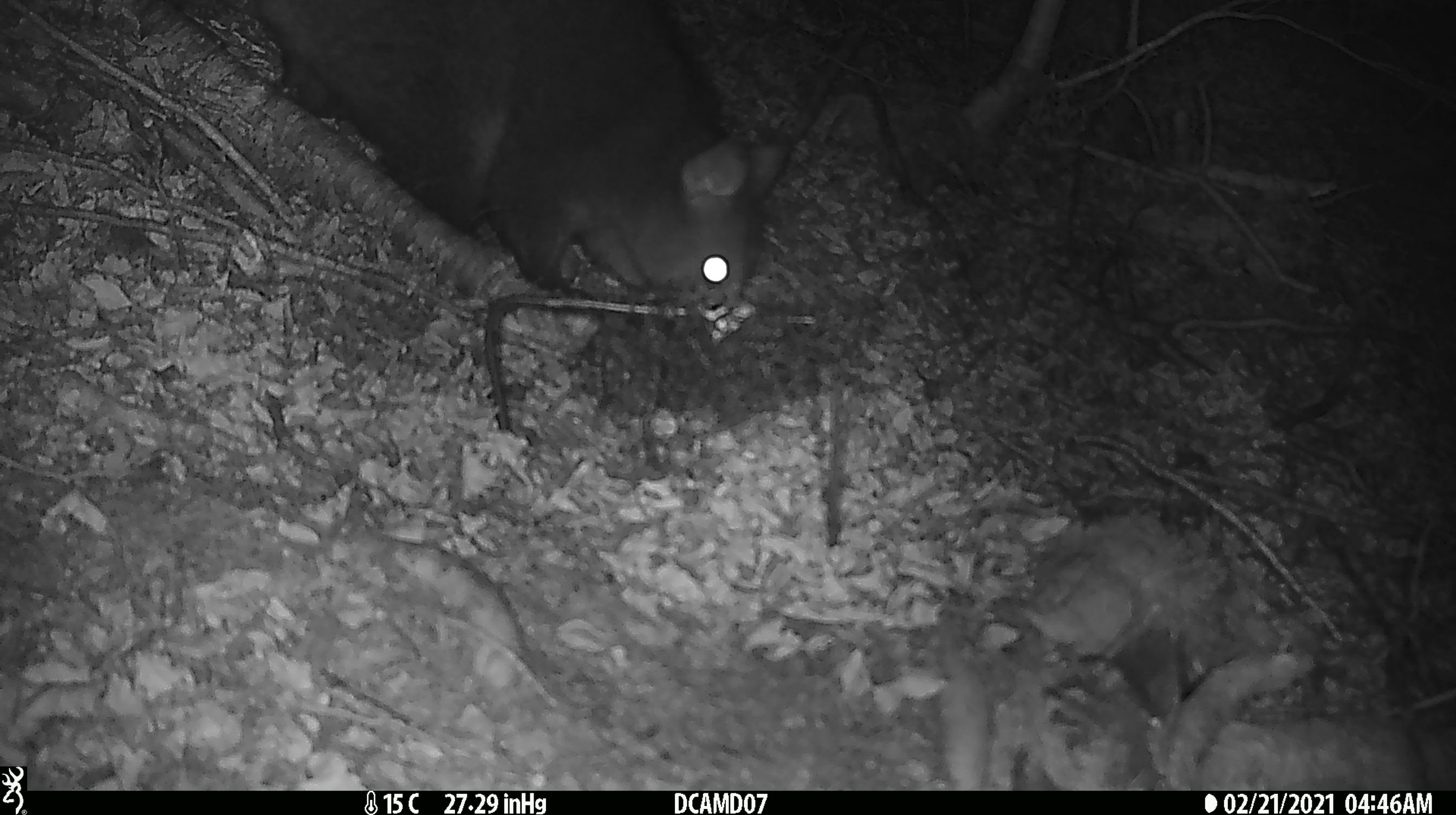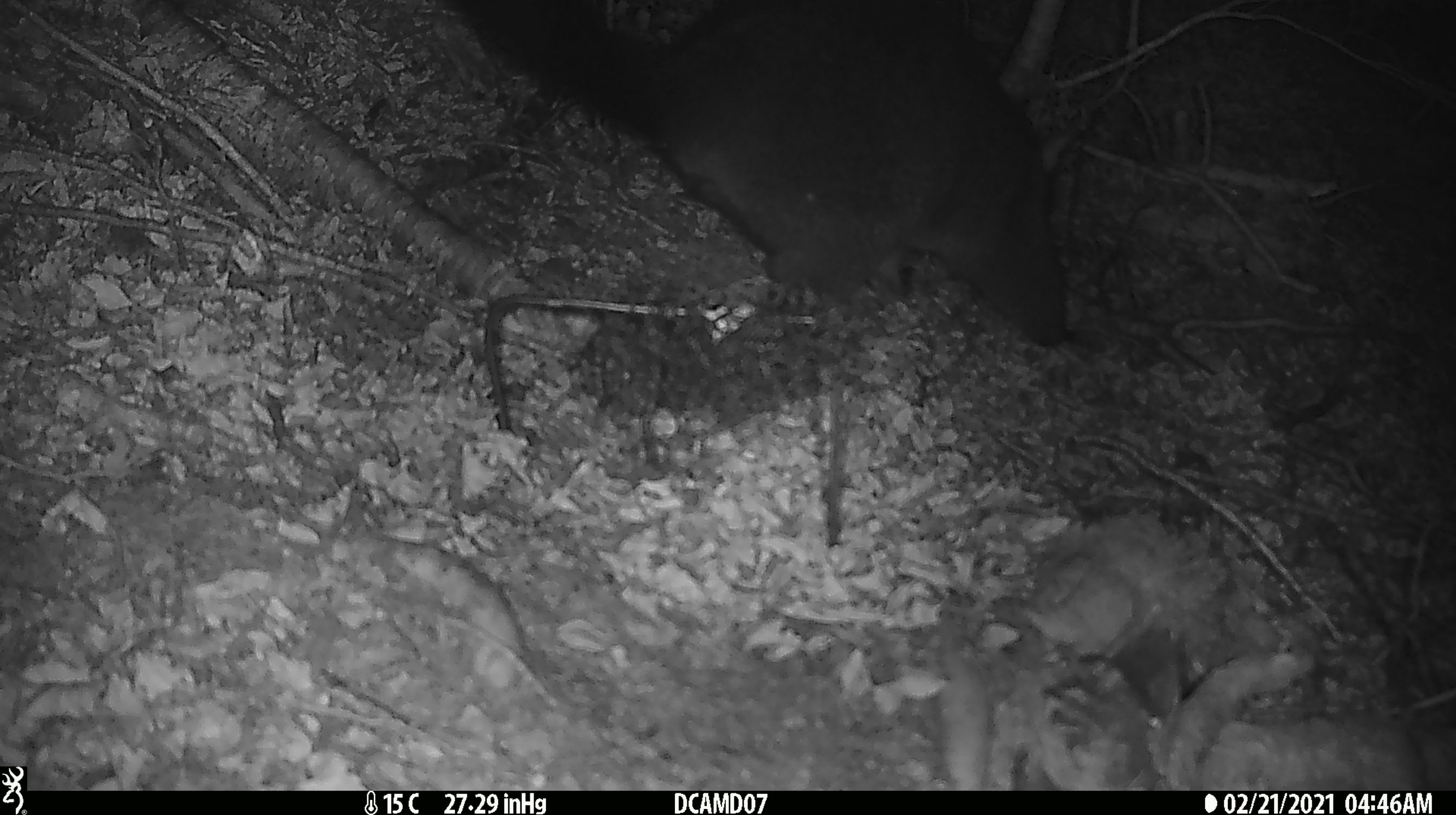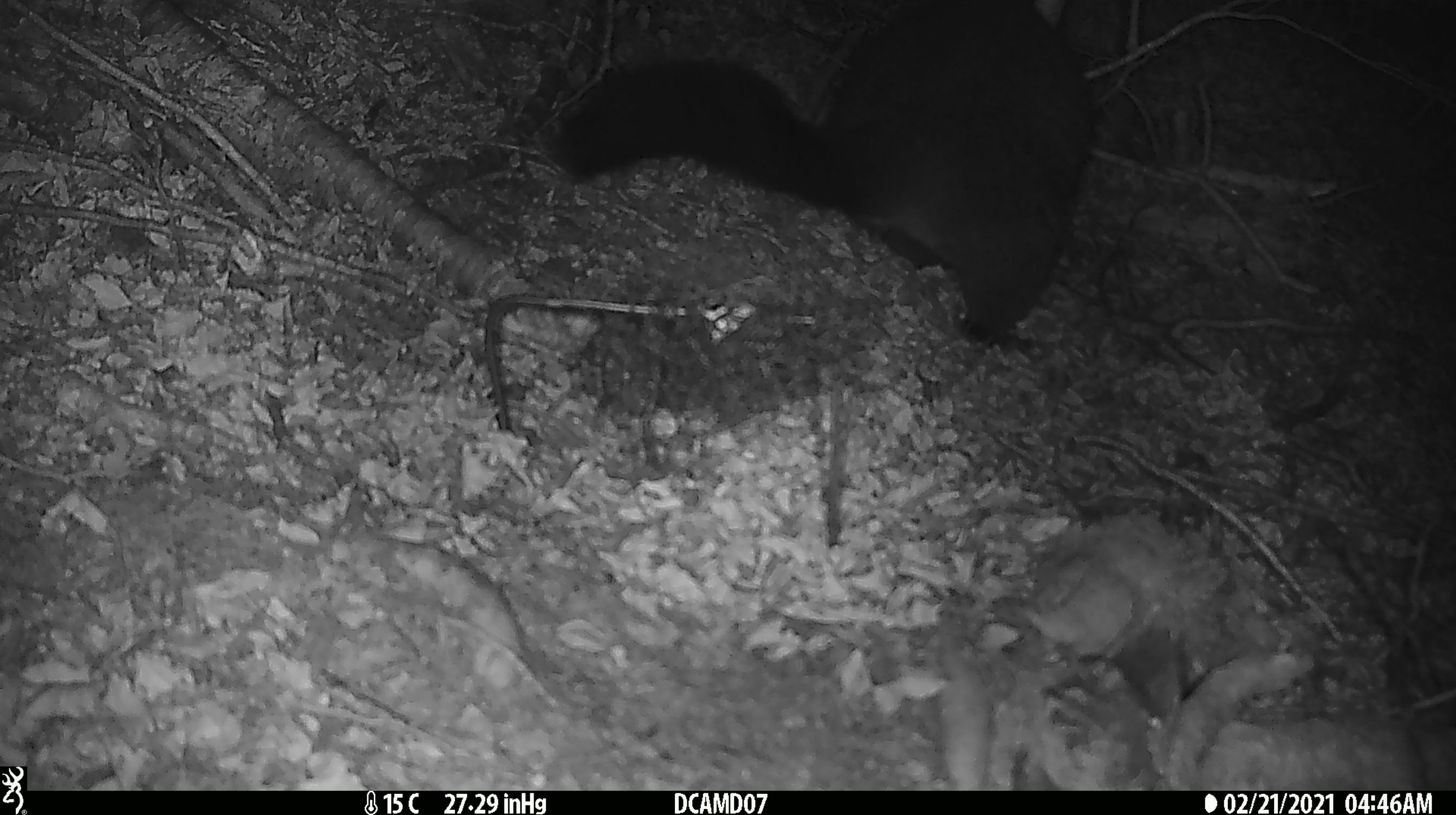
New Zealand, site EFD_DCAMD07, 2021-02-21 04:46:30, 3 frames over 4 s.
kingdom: Animalia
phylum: Chordata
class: Mammalia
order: Diprotodontia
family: Phalangeridae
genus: Trichosurus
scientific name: Trichosurus vulpecula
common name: common brushtail possum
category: possum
Possum (common brushtail possum) (Trichosurus vulpecula).